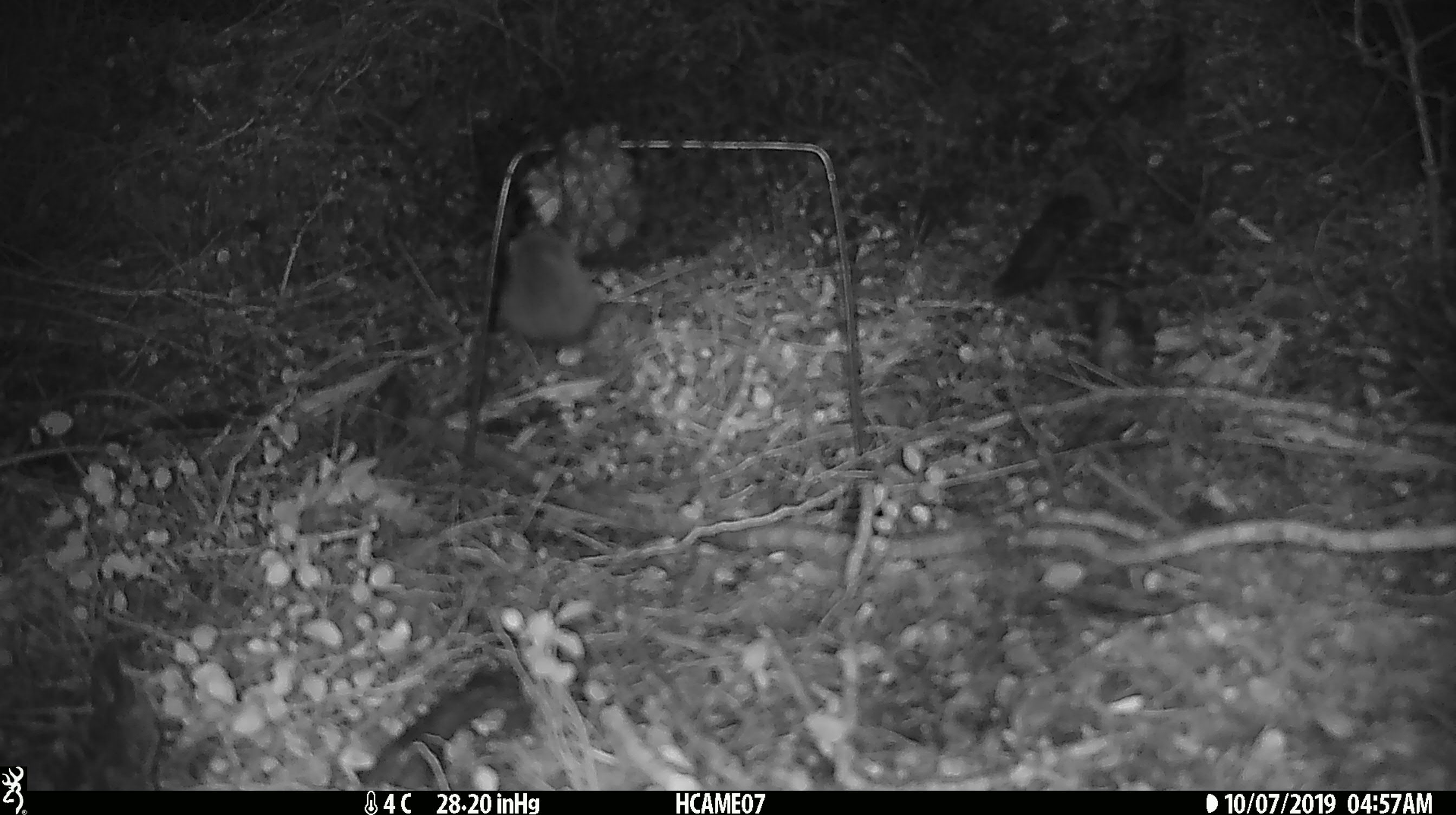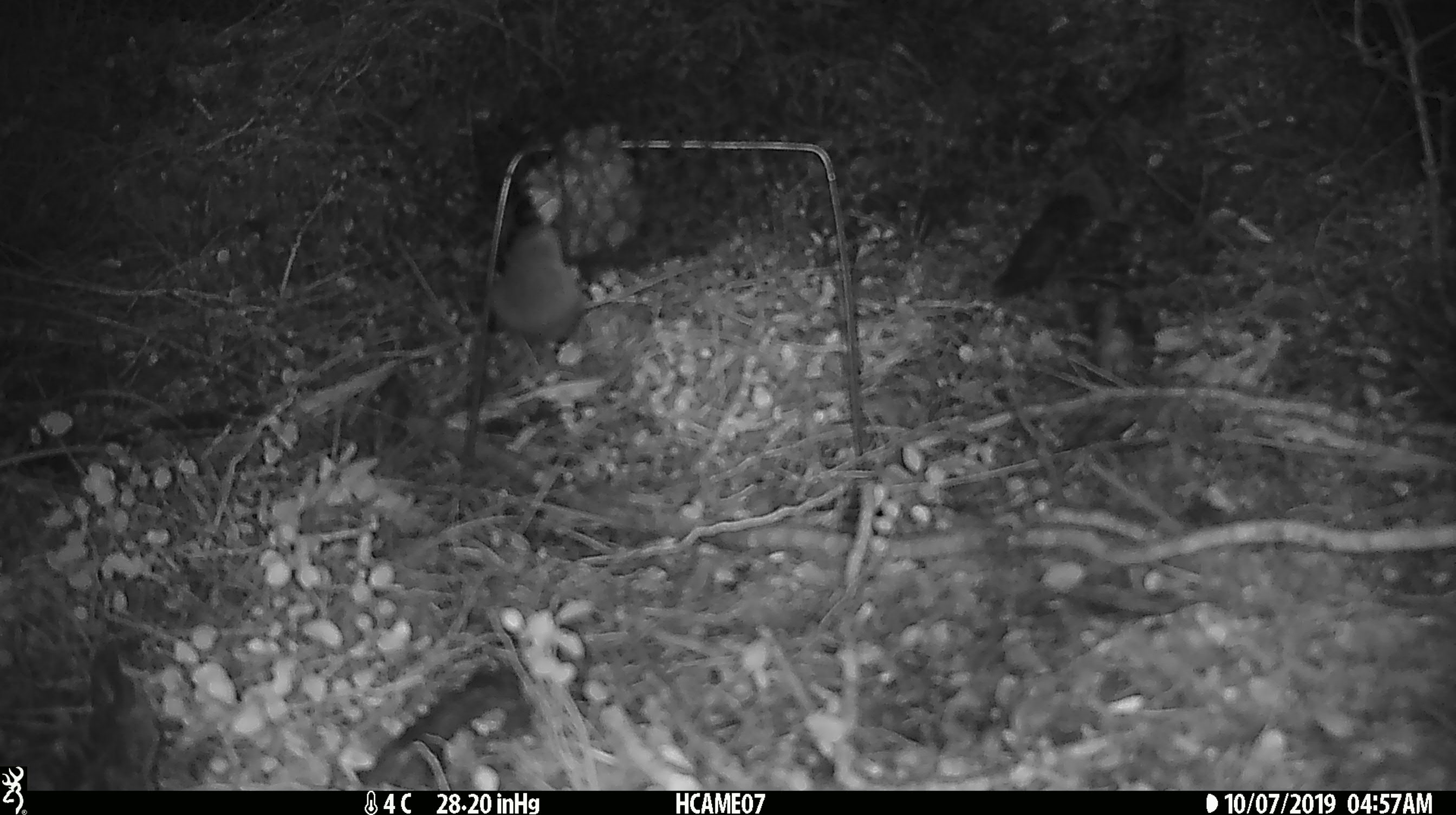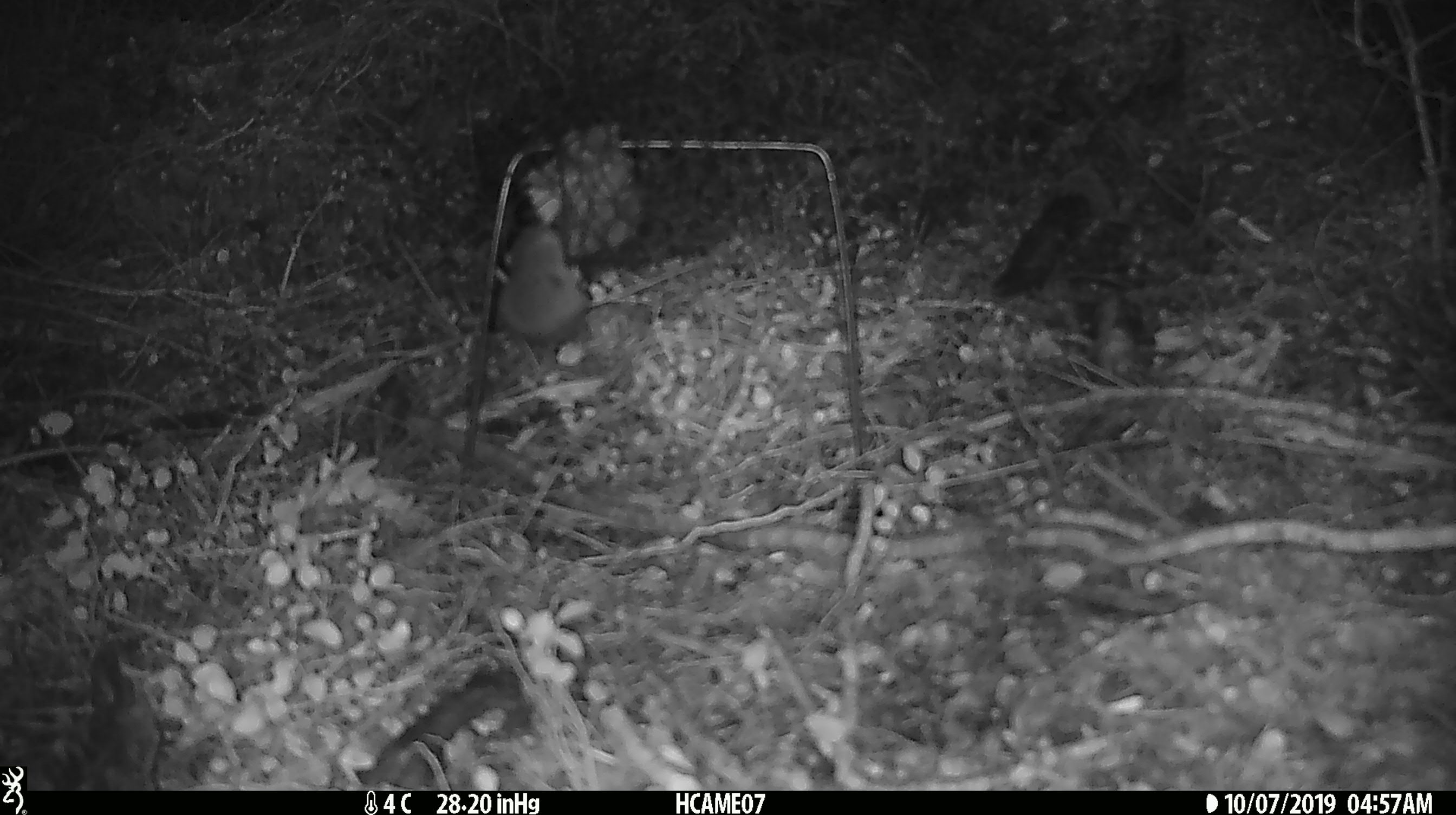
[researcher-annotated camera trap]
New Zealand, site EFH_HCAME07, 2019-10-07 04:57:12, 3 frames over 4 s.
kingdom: Animalia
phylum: Chordata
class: Mammalia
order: Rodentia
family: Muridae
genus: Mus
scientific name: Mus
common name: mouse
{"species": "mouse (Mus)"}